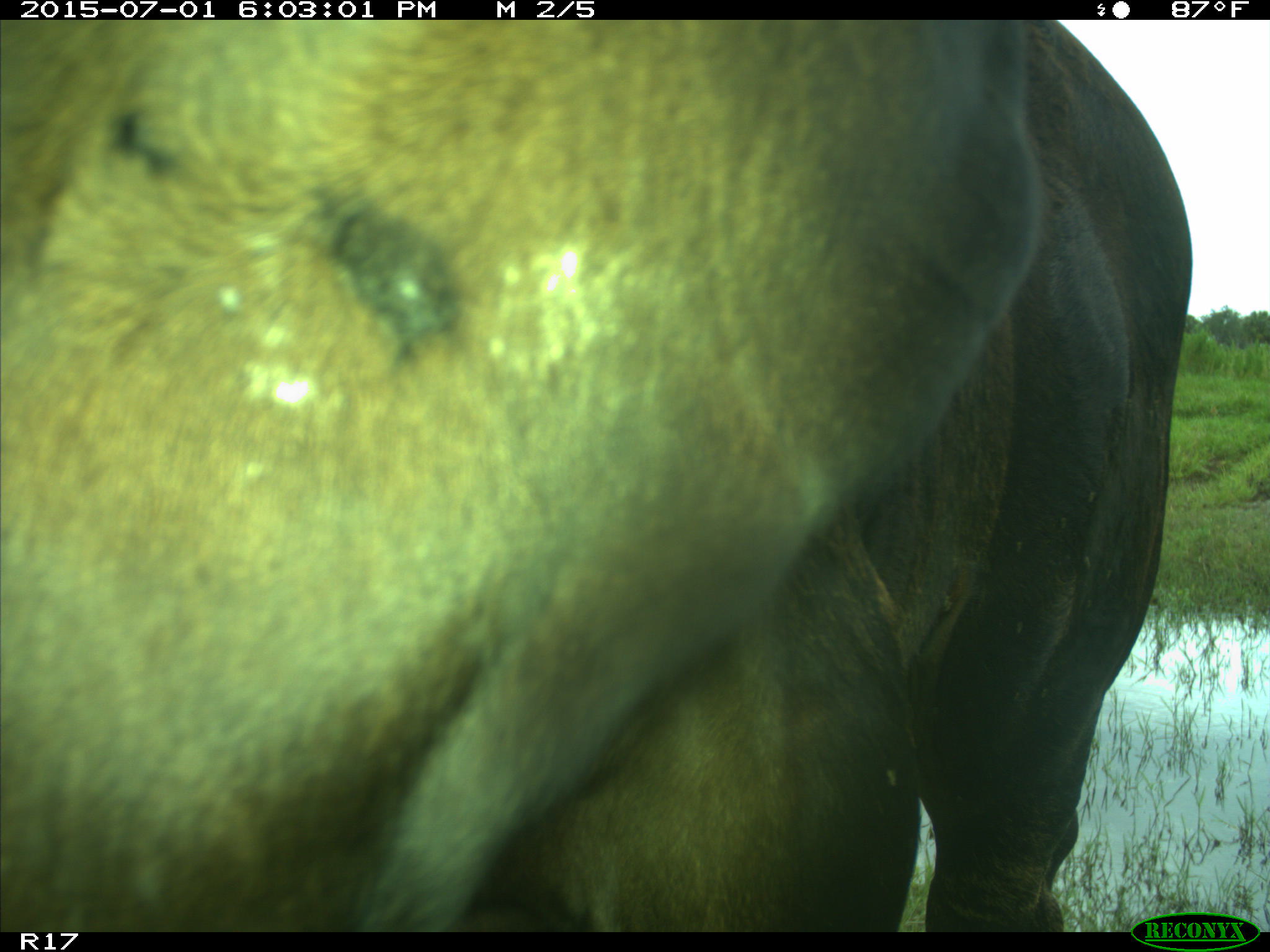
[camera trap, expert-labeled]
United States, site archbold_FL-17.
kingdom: Animalia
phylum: Chordata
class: Mammalia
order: Artiodactyla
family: Bovidae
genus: Bos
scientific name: Bos taurus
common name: domestic cow